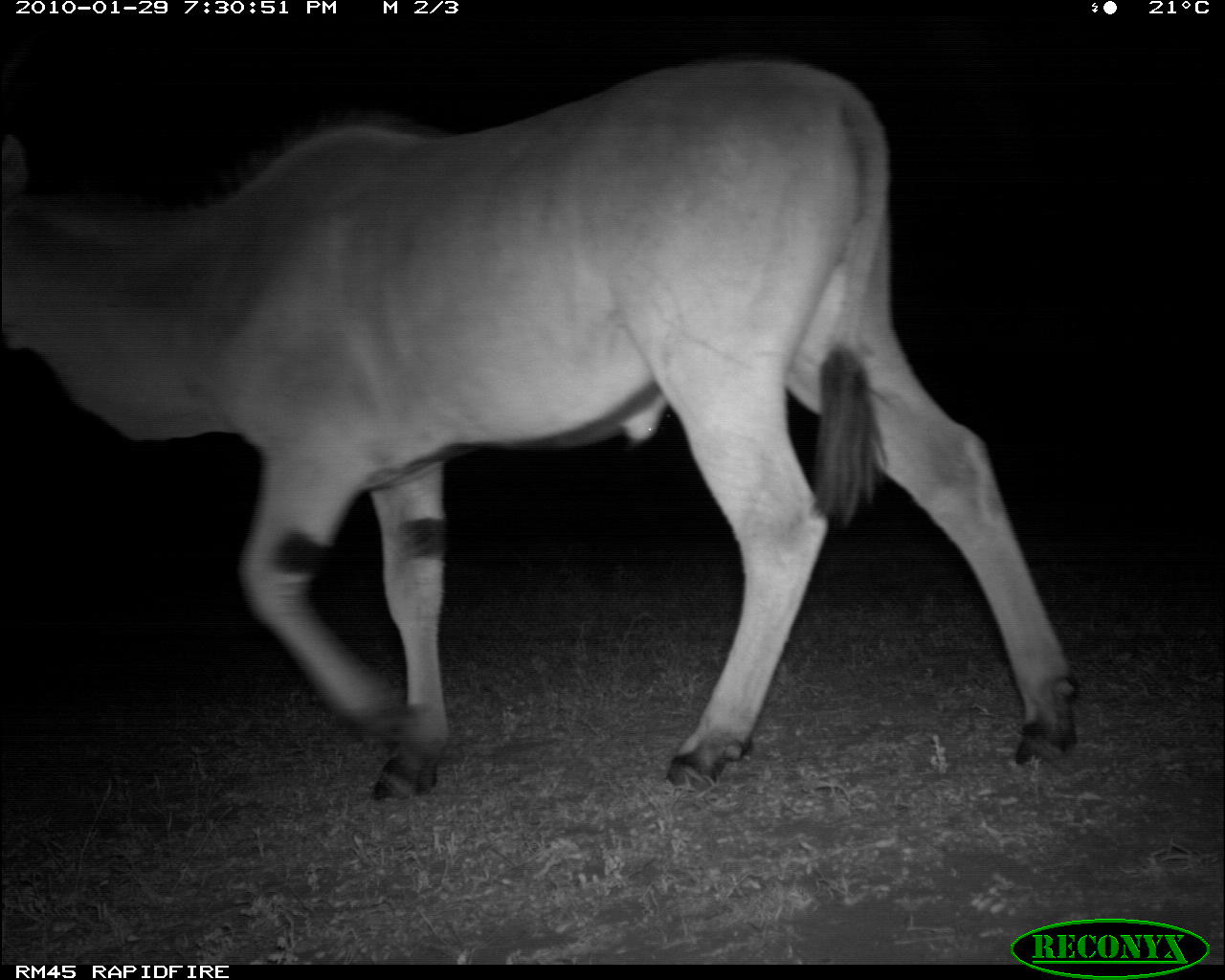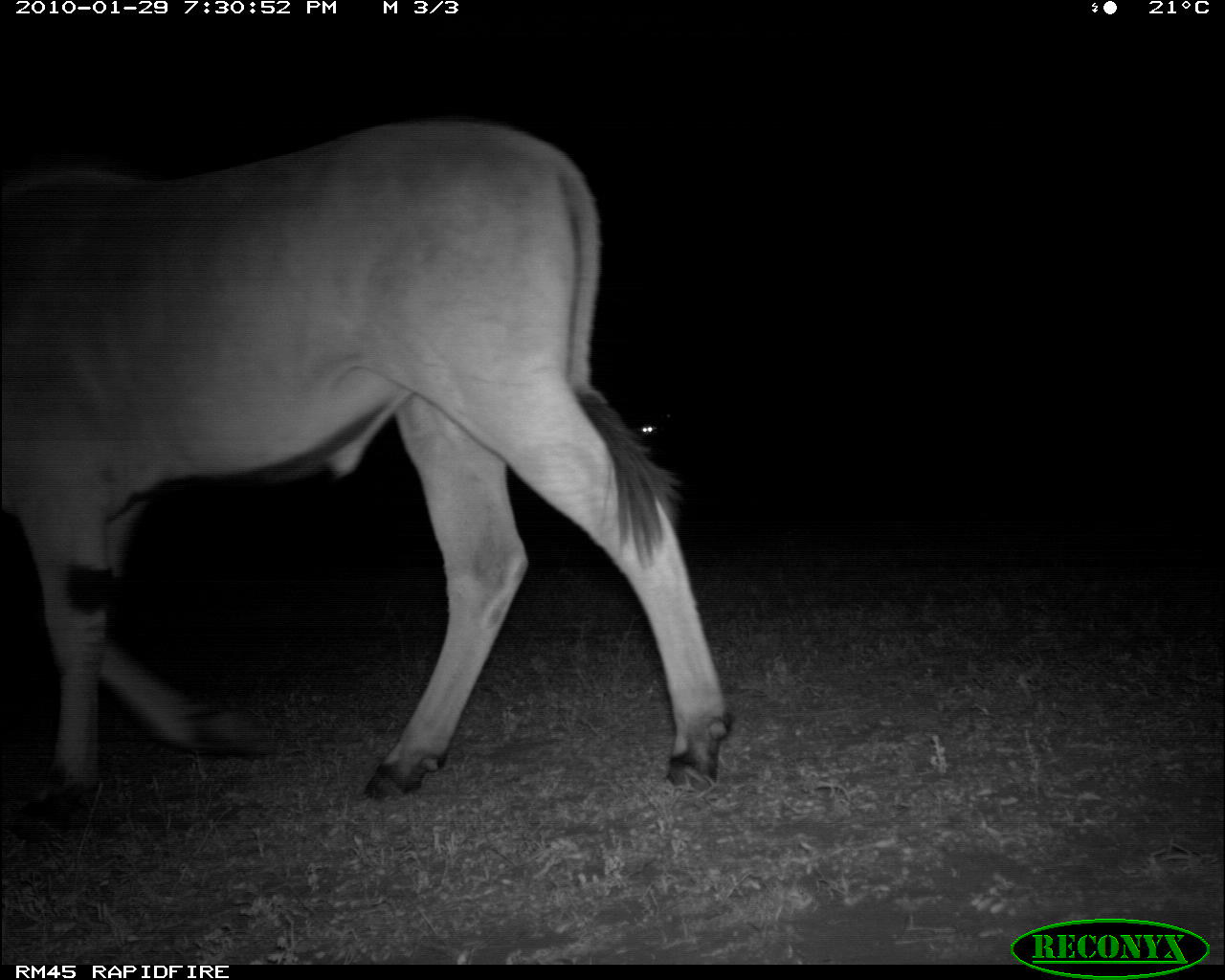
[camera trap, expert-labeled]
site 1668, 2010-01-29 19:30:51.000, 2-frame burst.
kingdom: Animalia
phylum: Chordata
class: Mammalia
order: Artiodactyla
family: Bovidae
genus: Tragelaphus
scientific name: Tragelaphus oryx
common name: eland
Tragelaphus oryx (eland), count 1.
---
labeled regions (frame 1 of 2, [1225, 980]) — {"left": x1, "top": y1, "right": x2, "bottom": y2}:
tragelaphus oryx: {"left": 2, "top": 60, "right": 1078, "bottom": 799}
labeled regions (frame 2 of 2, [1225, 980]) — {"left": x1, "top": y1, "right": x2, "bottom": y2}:
tragelaphus oryx: {"left": 1, "top": 115, "right": 739, "bottom": 849}